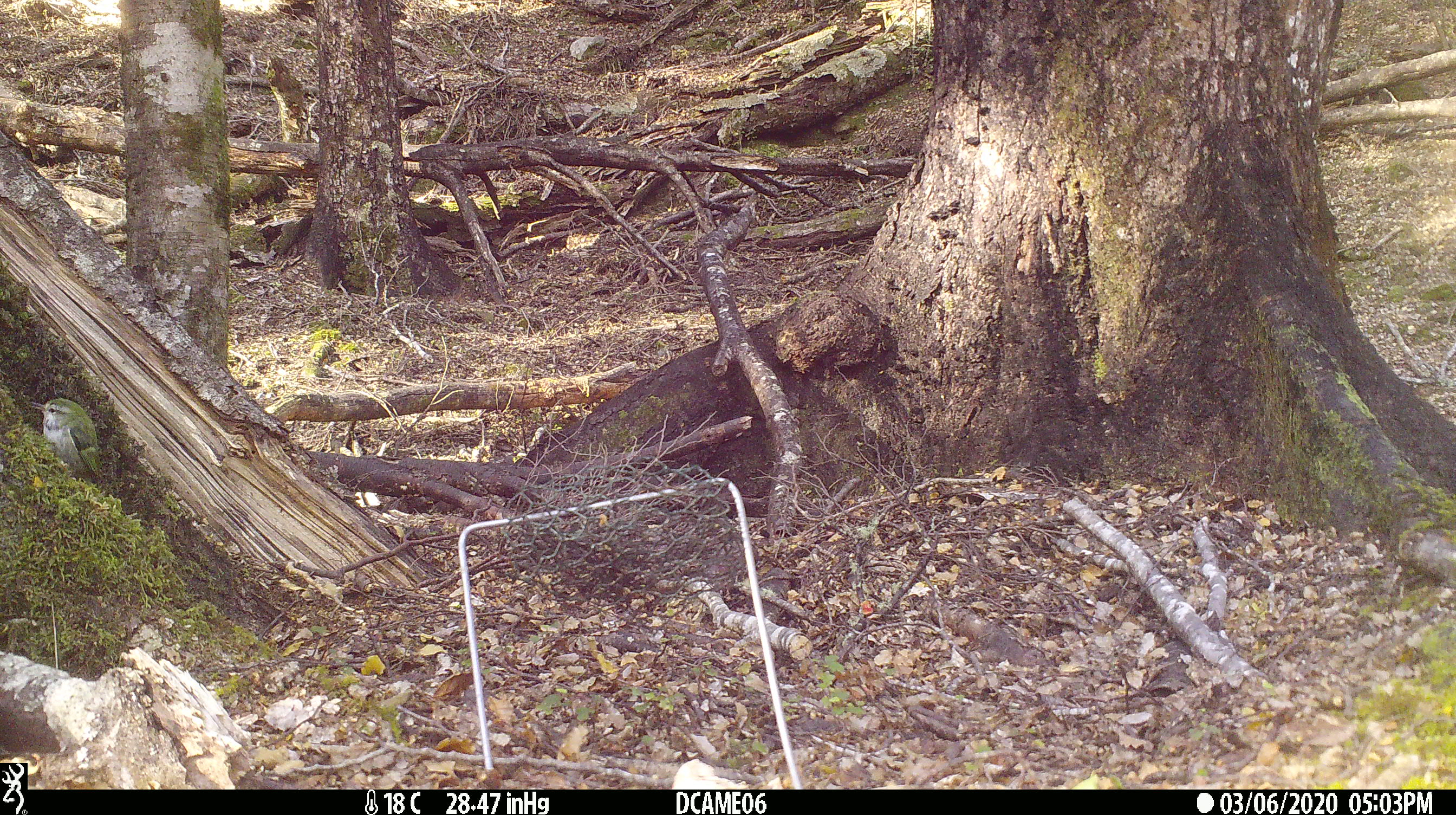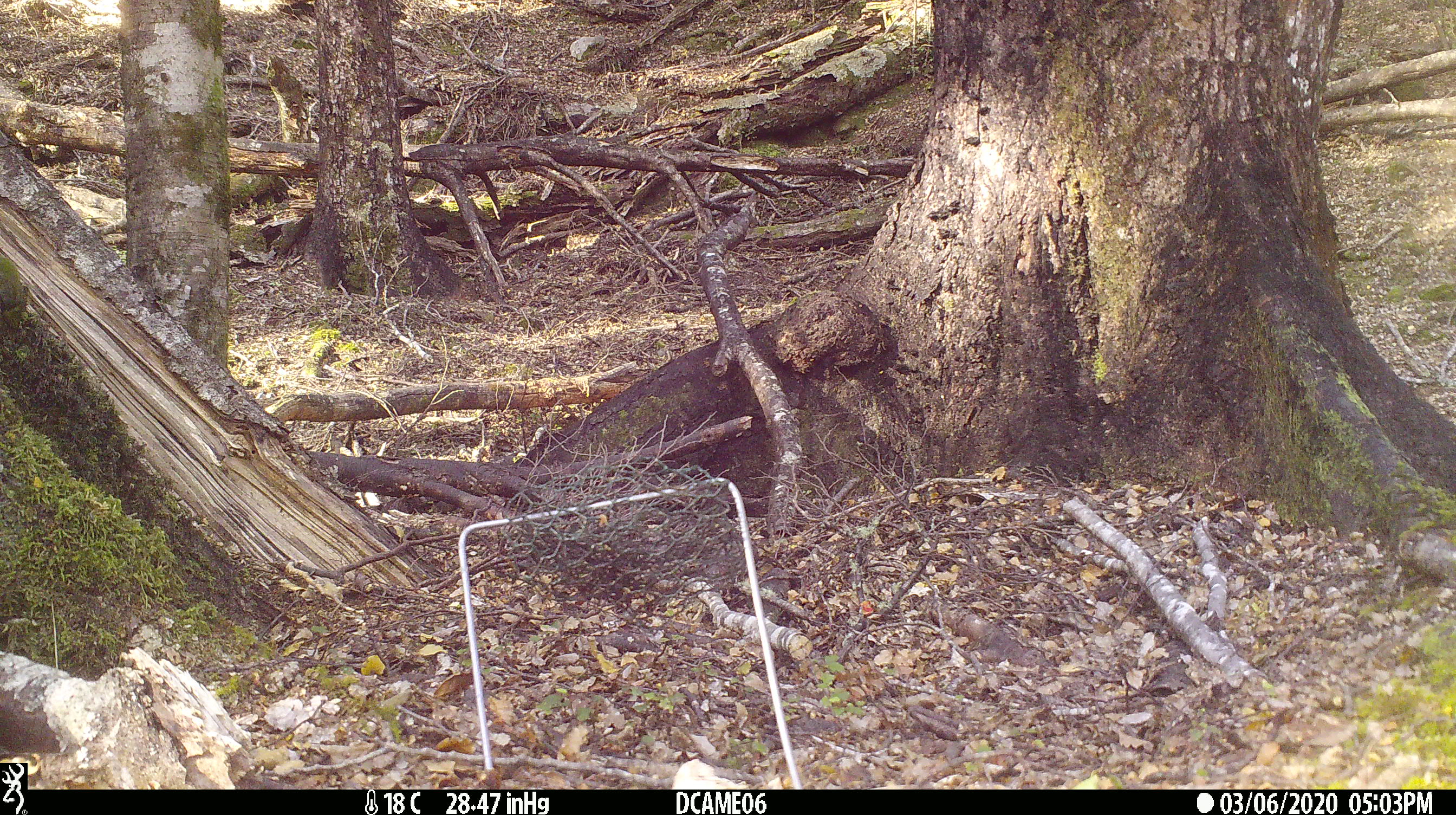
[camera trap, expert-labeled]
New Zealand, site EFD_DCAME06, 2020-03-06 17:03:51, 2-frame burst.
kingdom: Animalia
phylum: Chordata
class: Aves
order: Passeriformes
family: Acanthisittidae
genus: Acanthisitta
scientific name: Acanthisitta chloris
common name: rifleman